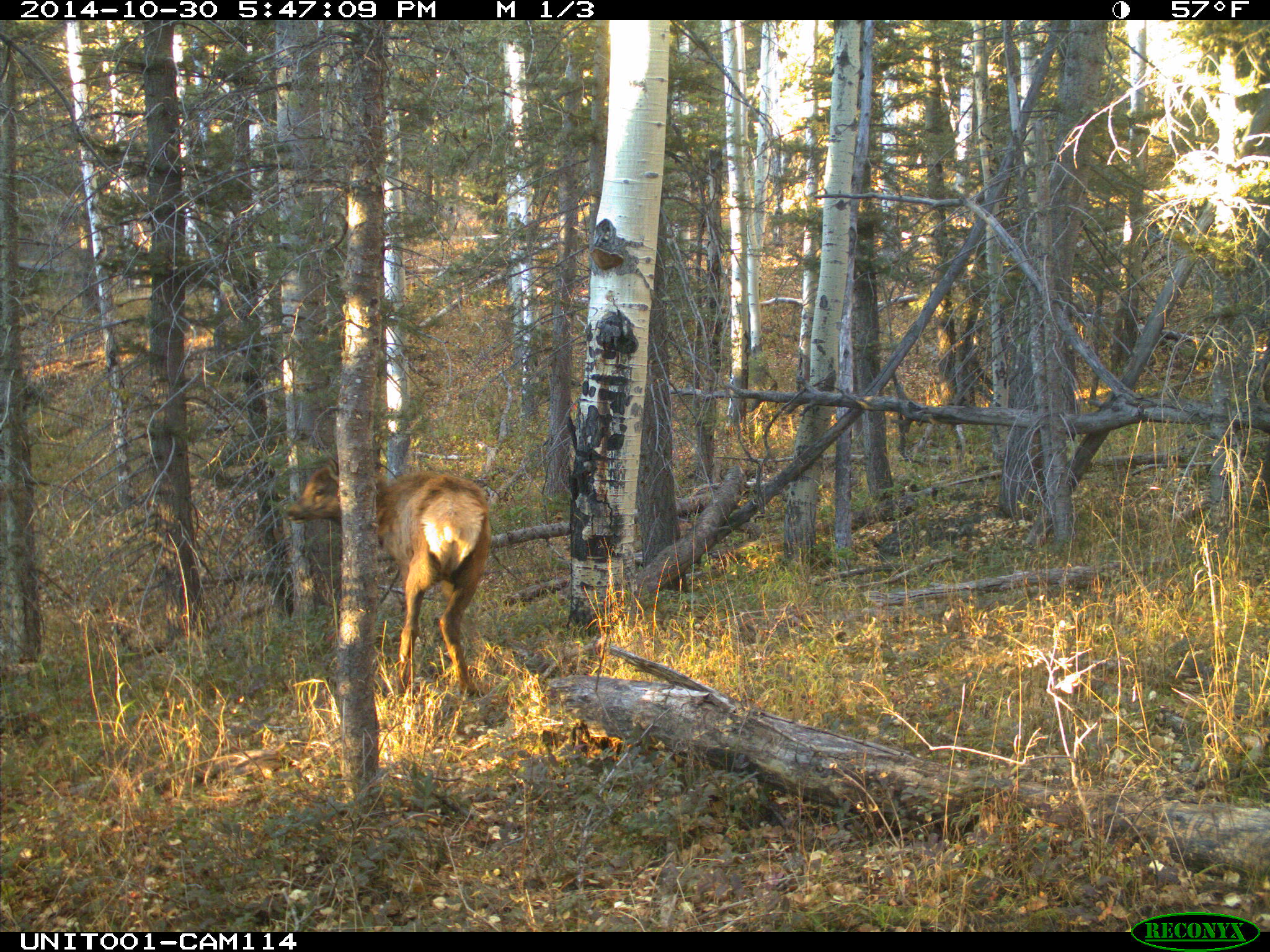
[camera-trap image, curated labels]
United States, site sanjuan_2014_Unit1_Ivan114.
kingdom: Animalia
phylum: Chordata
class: Mammalia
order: Artiodactyla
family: Cervidae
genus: Cervus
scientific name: Cervus elaphus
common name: red deer